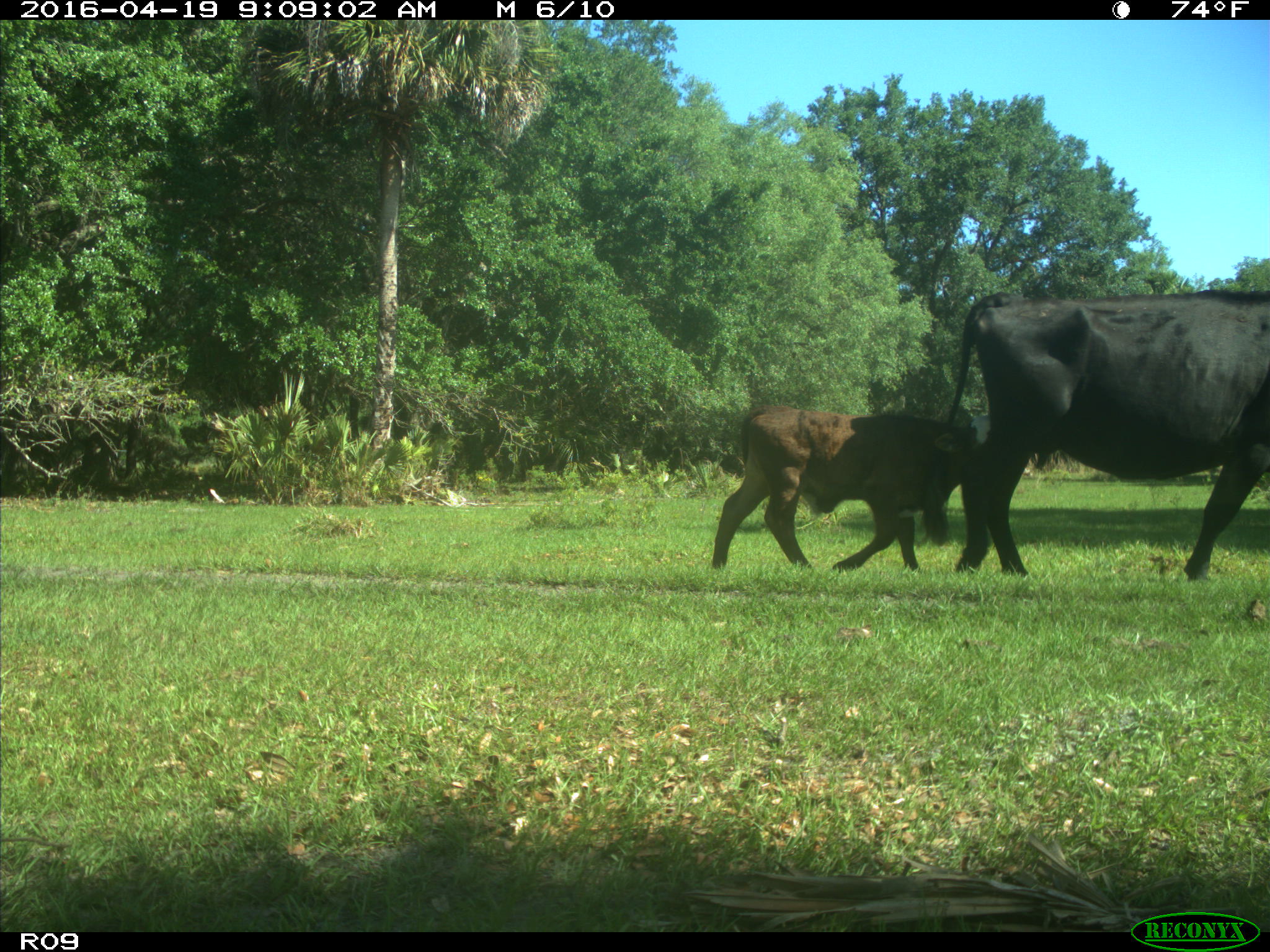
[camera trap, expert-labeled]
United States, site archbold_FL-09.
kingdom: Animalia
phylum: Chordata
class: Mammalia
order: Artiodactyla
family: Bovidae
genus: Bos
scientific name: Bos taurus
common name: domestic cow